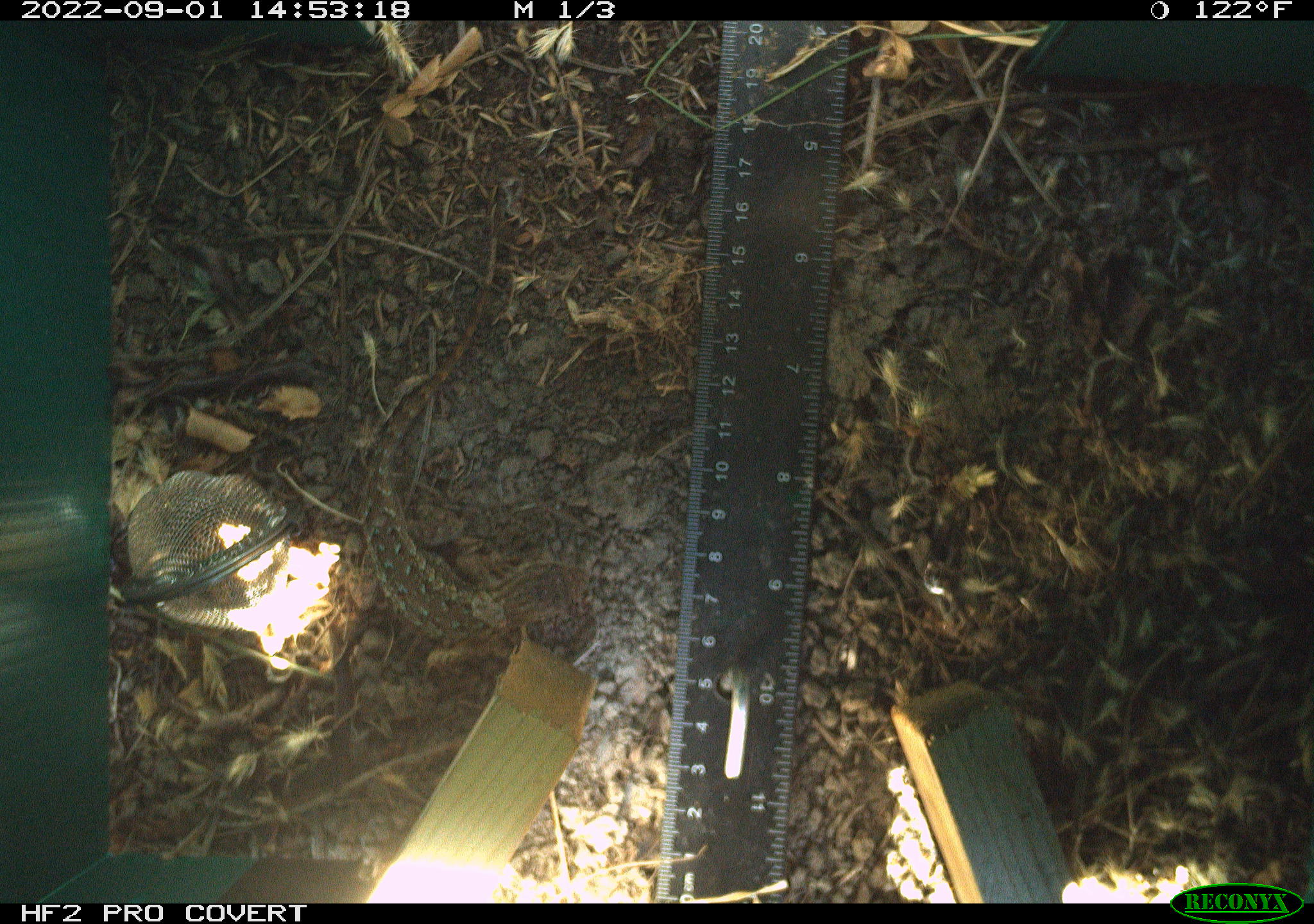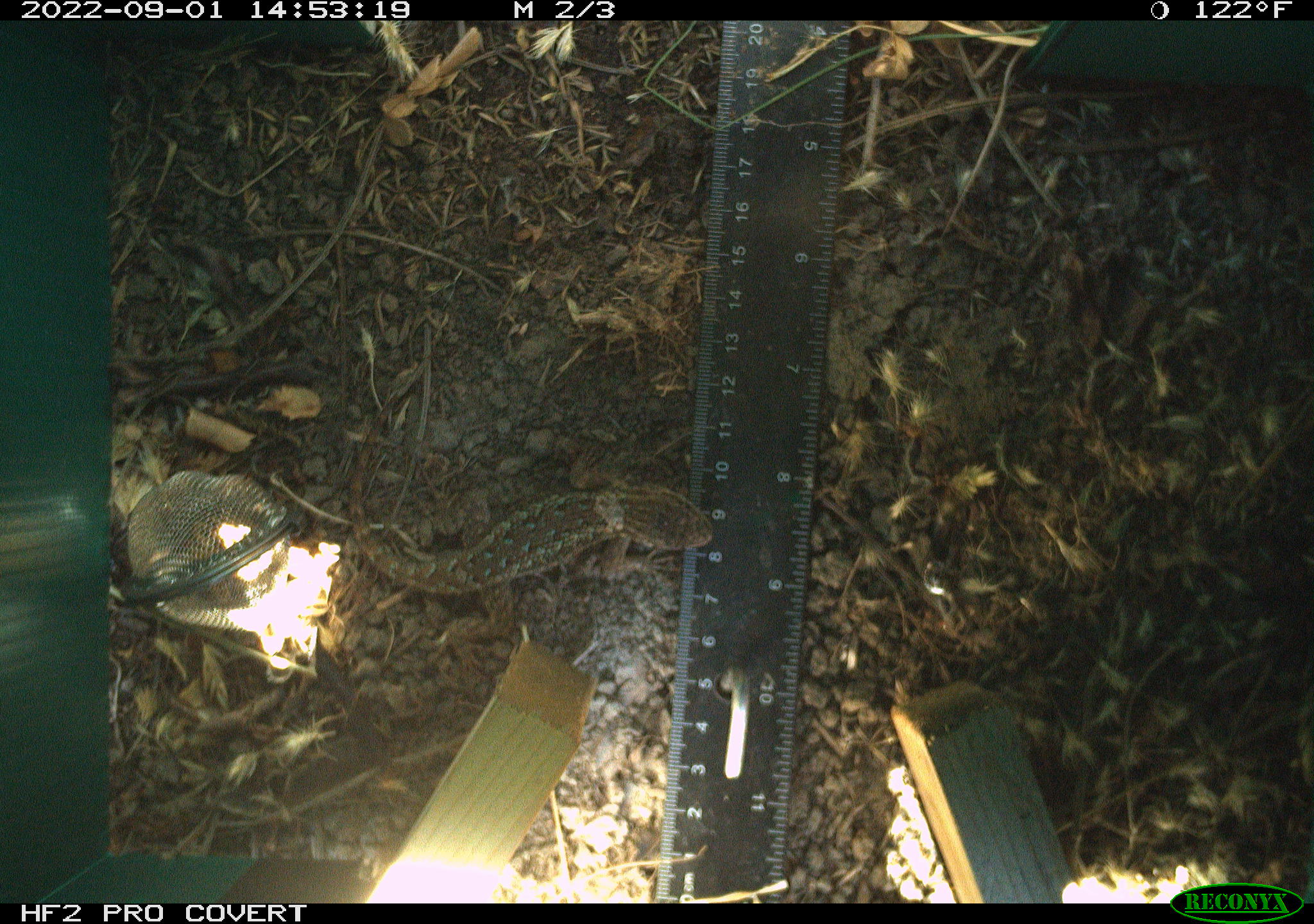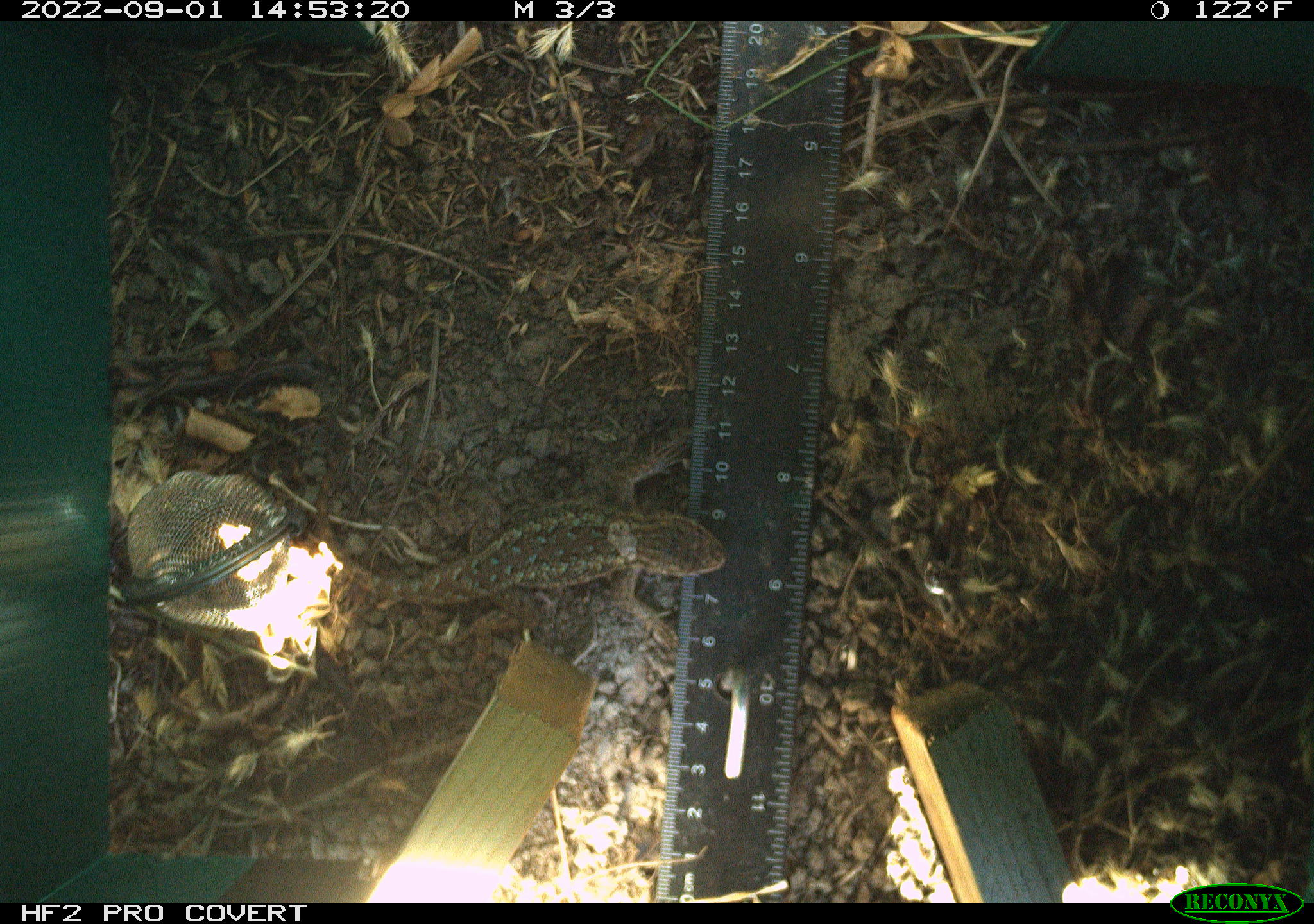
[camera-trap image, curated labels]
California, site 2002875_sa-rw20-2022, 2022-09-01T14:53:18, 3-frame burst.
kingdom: Animalia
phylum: Chordata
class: Reptilia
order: Squamata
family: Phrynosomatidae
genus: Sceloporus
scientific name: Sceloporus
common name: spiny lizards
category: sceloporus species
Sceloporus species (spiny lizards) (Sceloporus).